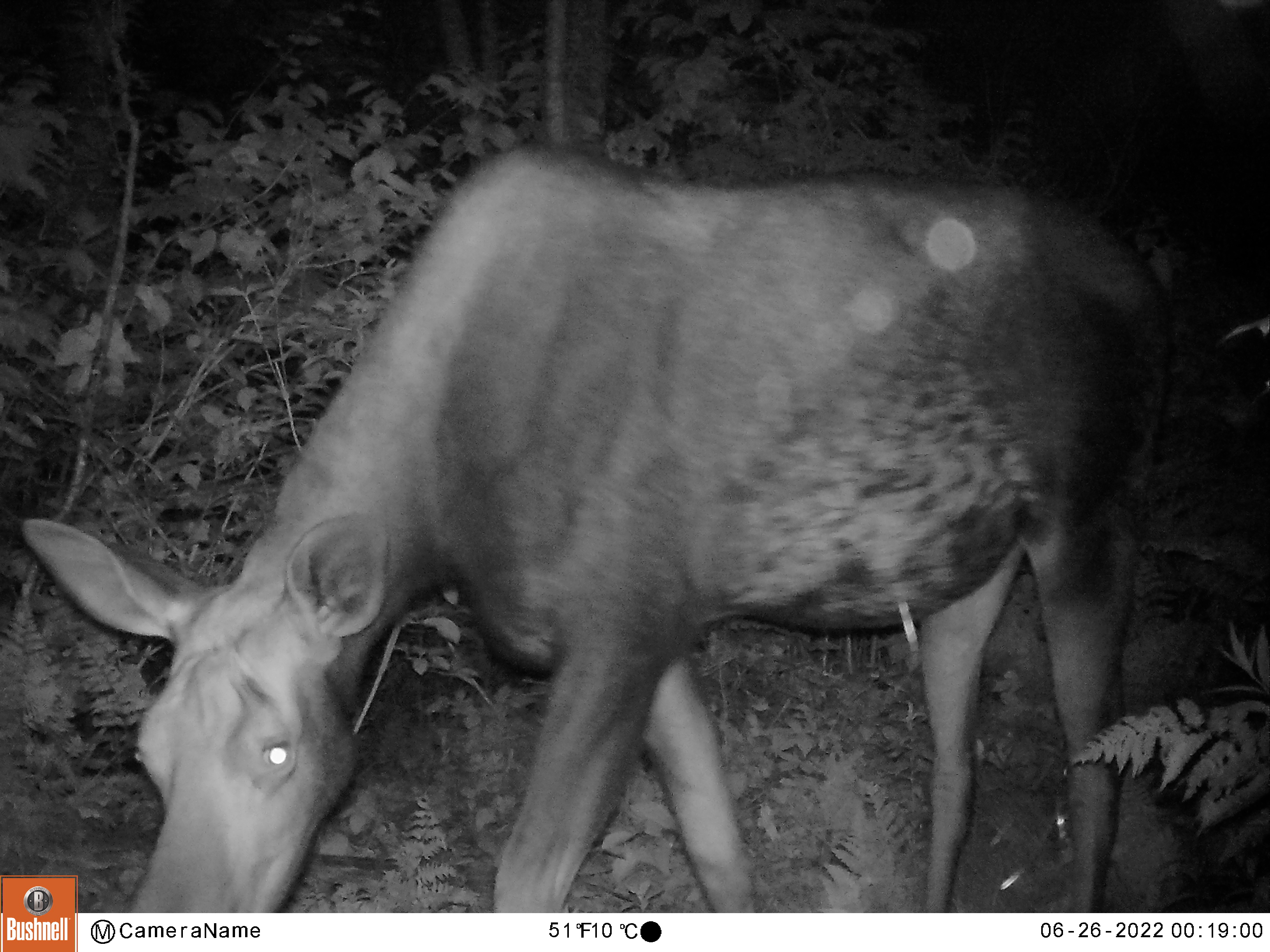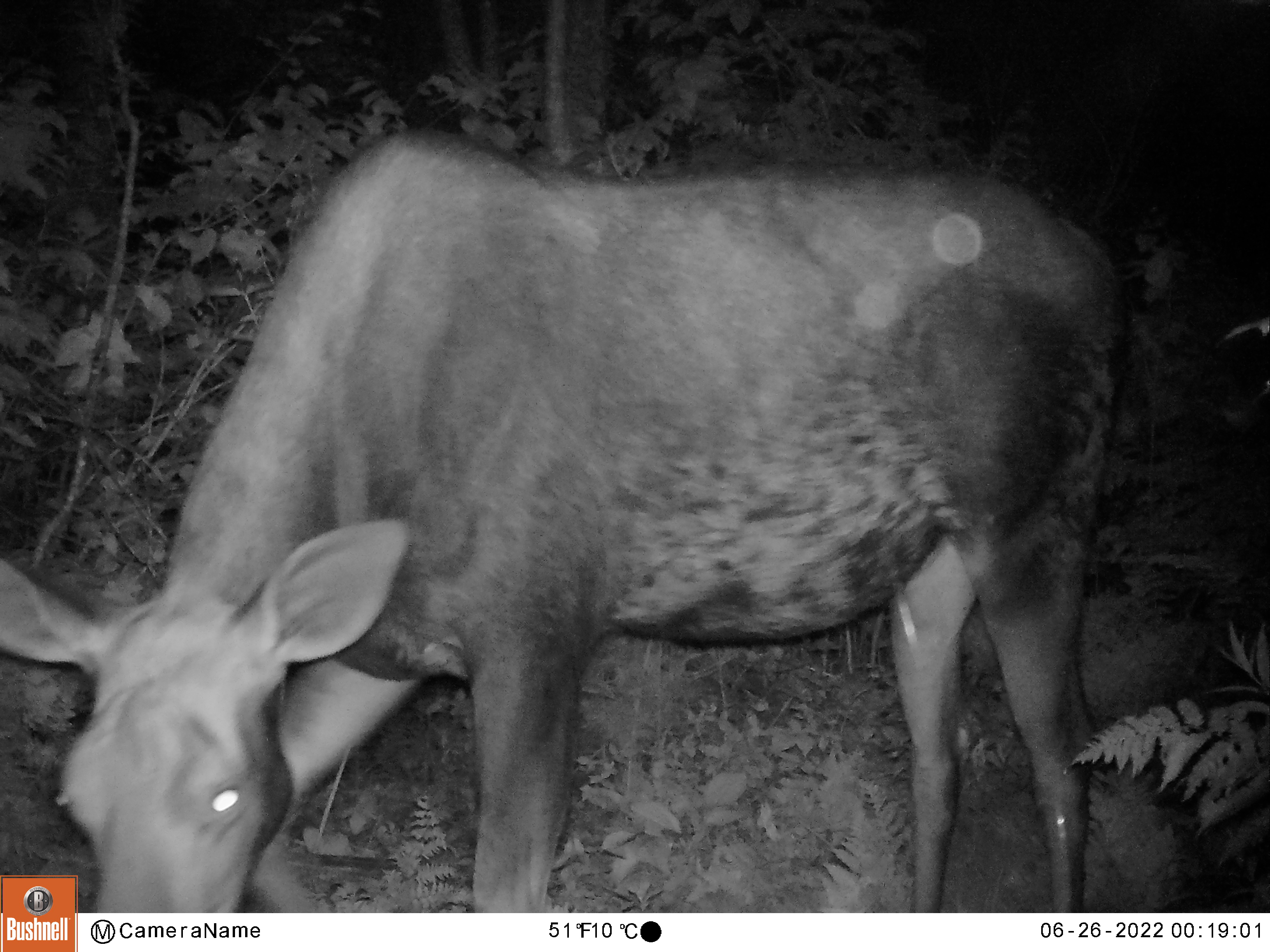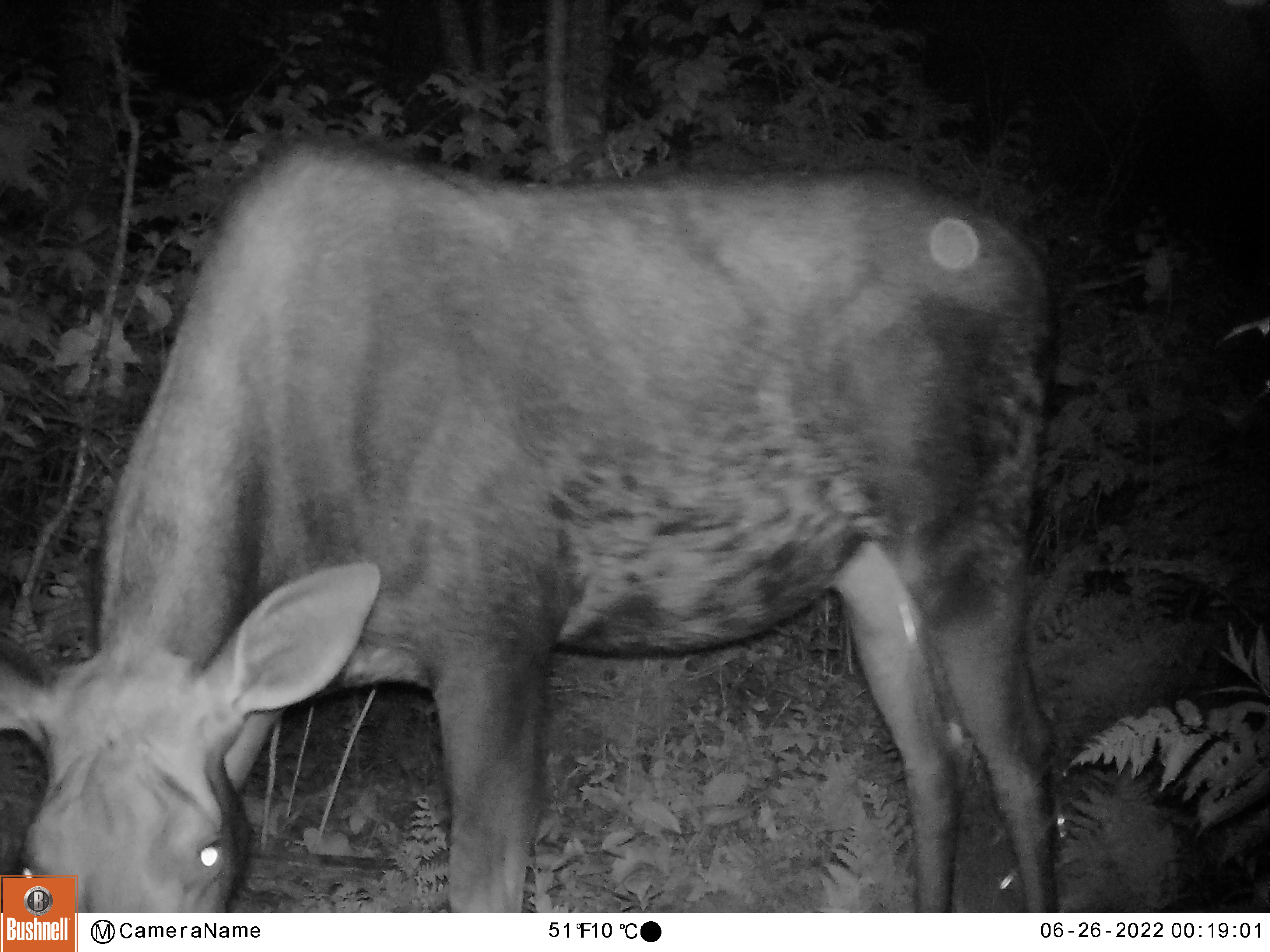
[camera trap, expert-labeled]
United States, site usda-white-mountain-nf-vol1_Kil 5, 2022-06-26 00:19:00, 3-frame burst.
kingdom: Animalia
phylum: Chordata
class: Mammalia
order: Artiodactyla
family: Cervidae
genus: Alces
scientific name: Alces alces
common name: moose